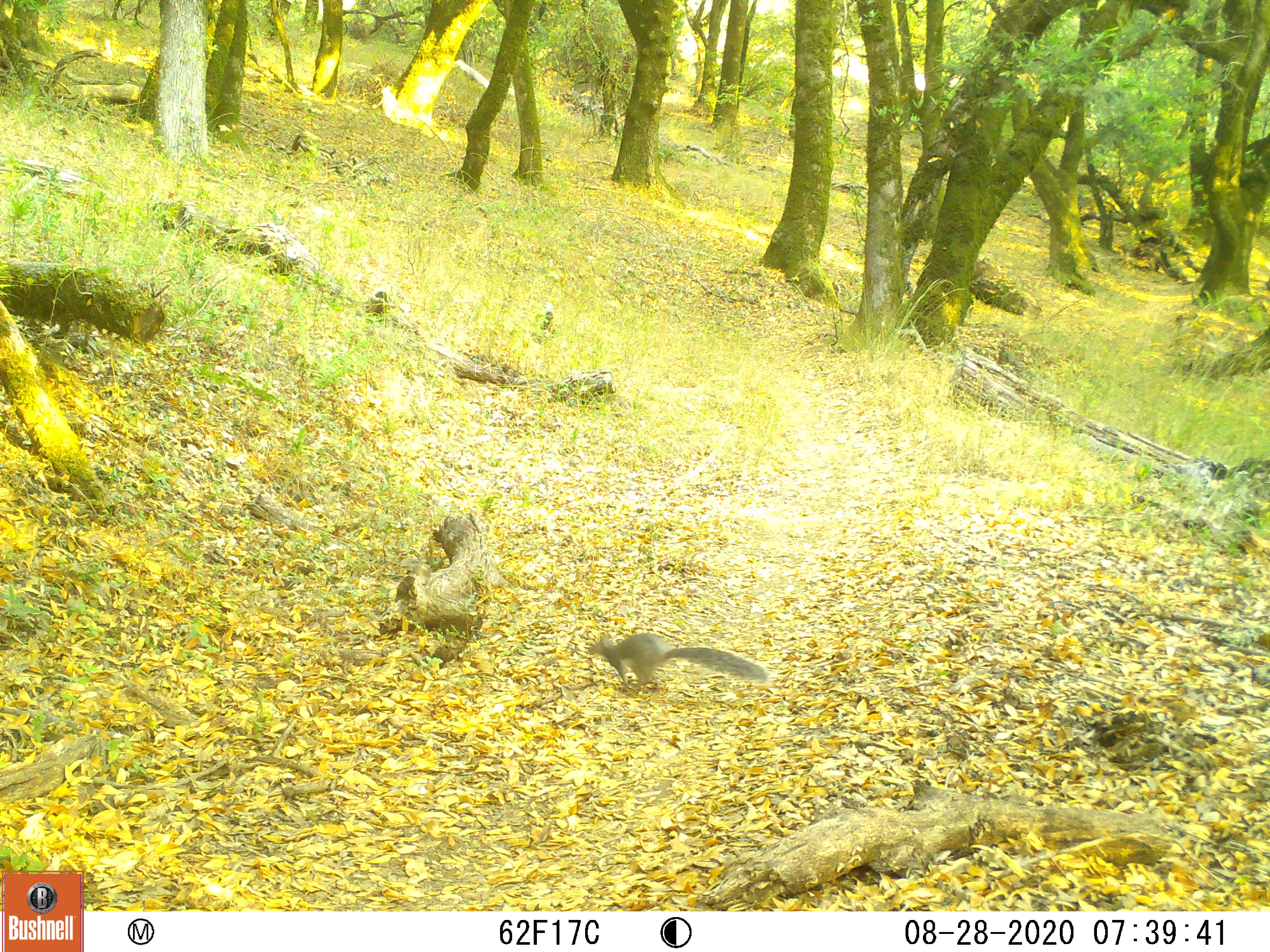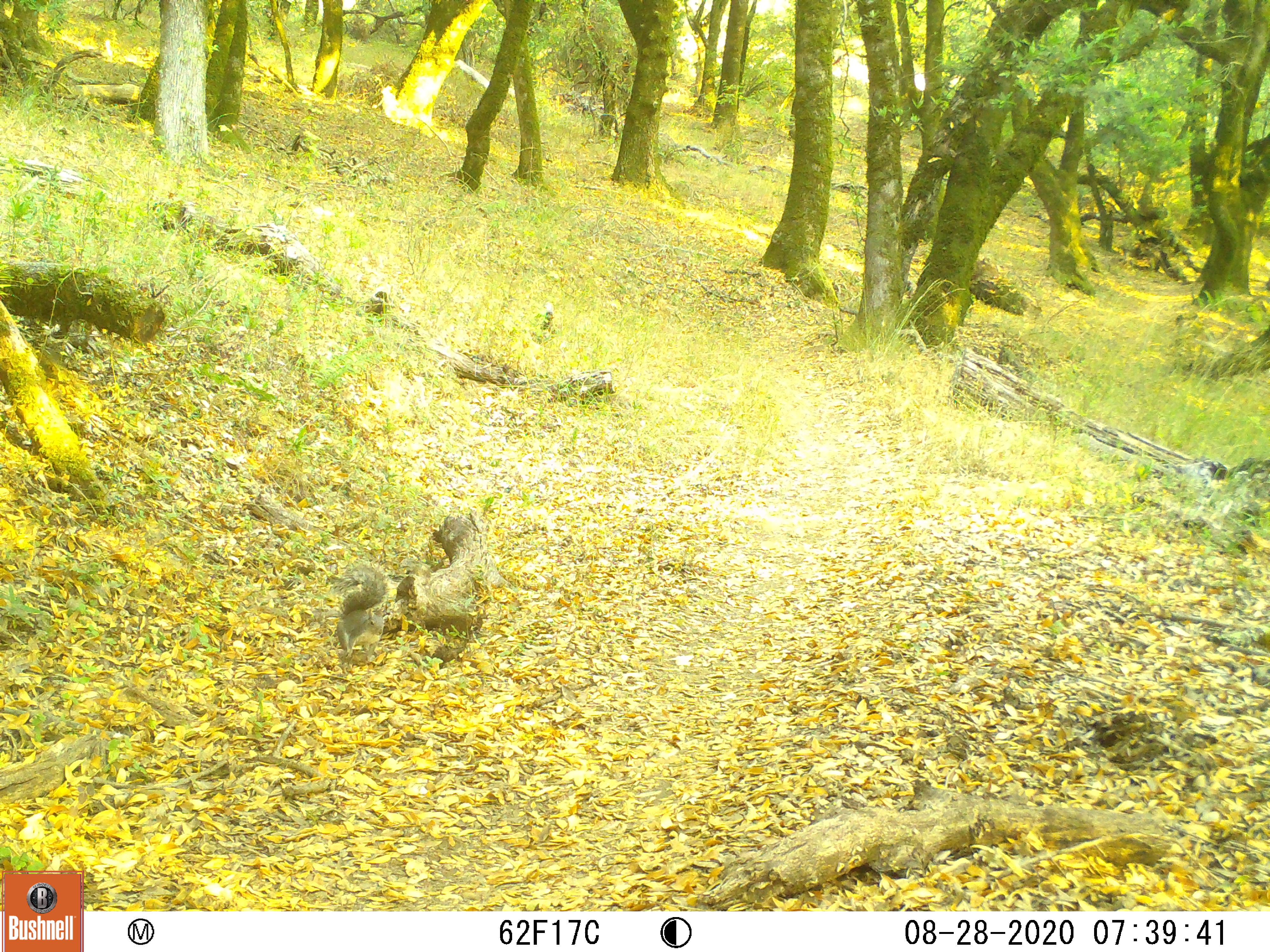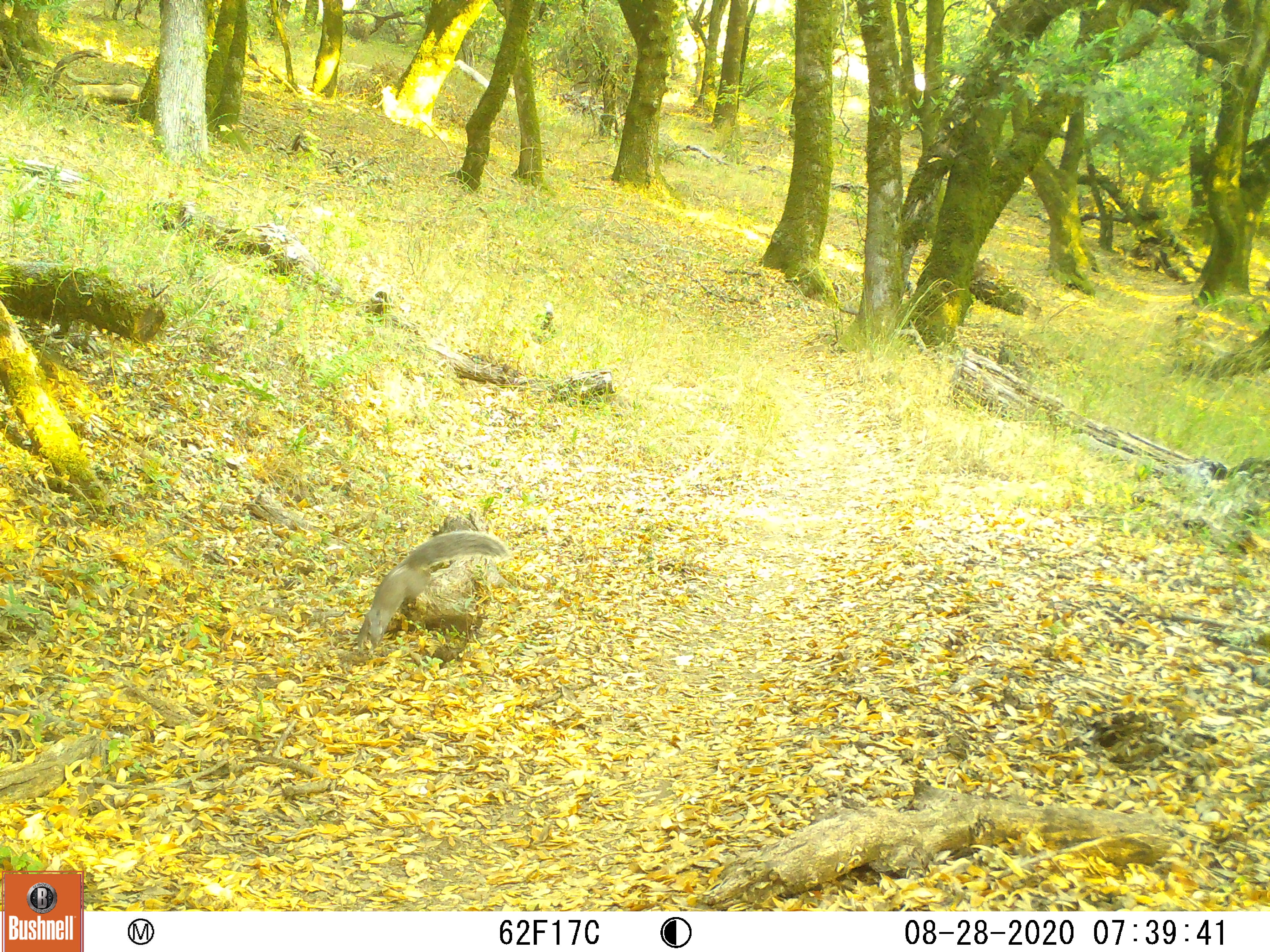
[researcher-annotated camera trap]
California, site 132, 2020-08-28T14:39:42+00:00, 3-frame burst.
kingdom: Animalia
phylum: Chordata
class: Mammalia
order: Rodentia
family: Sciuridae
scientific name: Sciuridae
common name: squirrel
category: unknown squirrel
Unknown squirrel (squirrel) (Sciuridae).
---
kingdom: Animalia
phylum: Chordata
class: Mammalia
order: Rodentia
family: Sciuridae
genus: Sciurus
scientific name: Sciurus carolinensis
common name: eastern gray squirrel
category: eastern grey squirrel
Eastern grey squirrel (eastern gray squirrel) (Sciurus carolinensis).